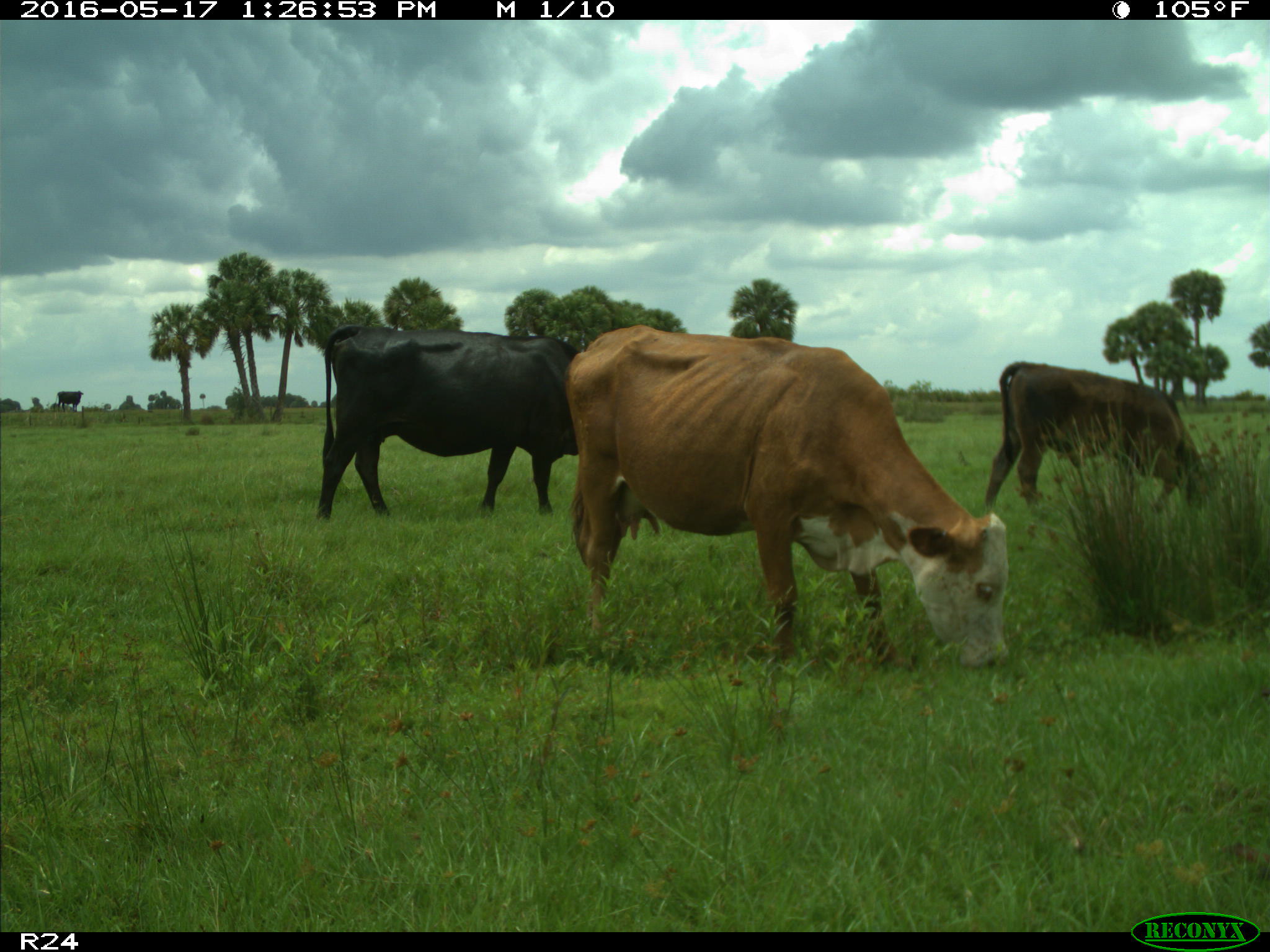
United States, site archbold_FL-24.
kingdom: Animalia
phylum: Chordata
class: Mammalia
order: Artiodactyla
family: Bovidae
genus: Bos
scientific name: Bos taurus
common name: domestic cow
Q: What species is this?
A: Bos taurus (domestic cow).